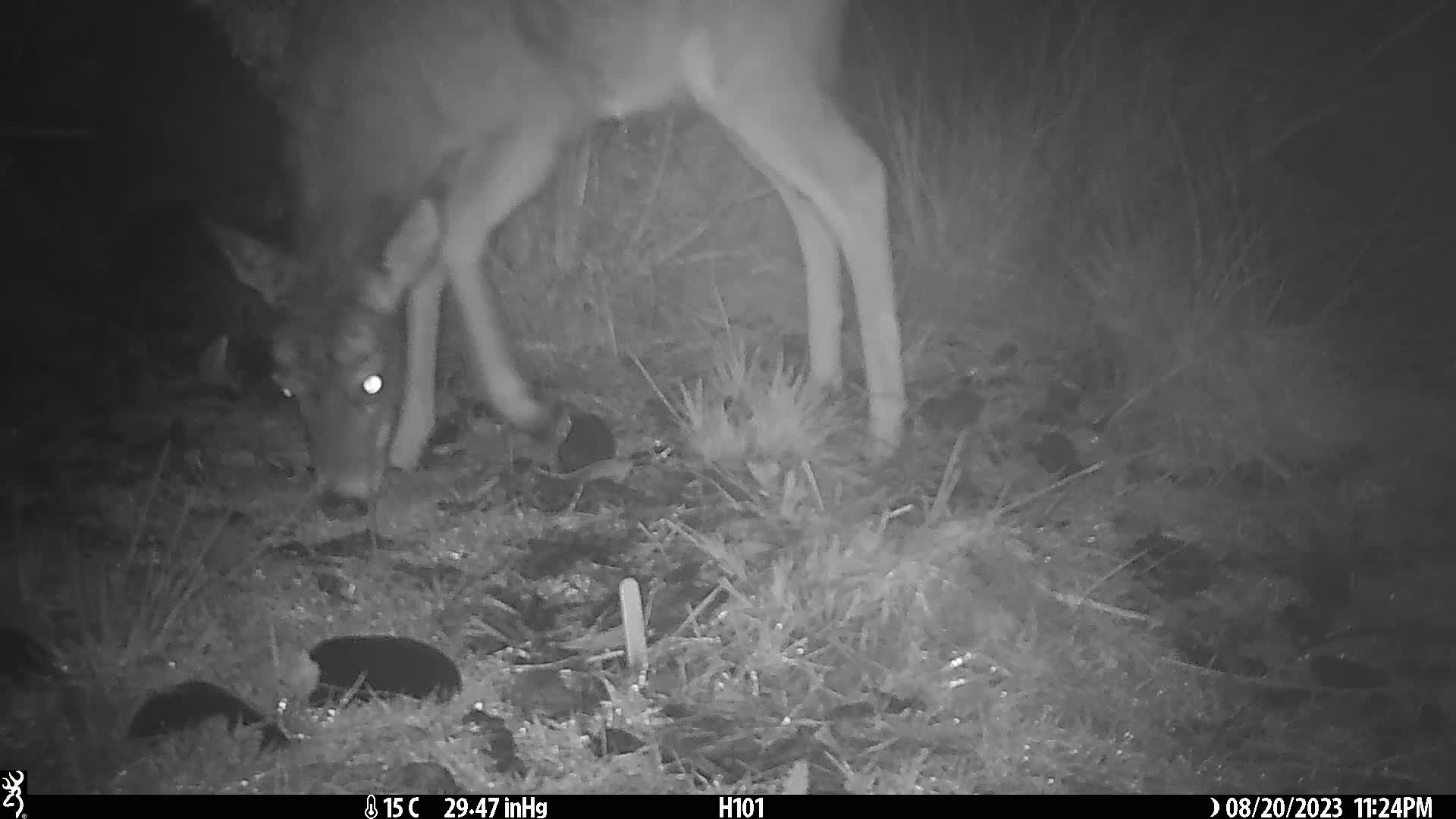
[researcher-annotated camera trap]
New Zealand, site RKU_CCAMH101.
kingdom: Animalia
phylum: Chordata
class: Mammalia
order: Artiodactyla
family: Cervidae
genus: Odocoileus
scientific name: Odocoileus virginianus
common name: white-tailed deer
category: white tailed deer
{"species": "white tailed deer (white-tailed deer) (Odocoileus virginianus)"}